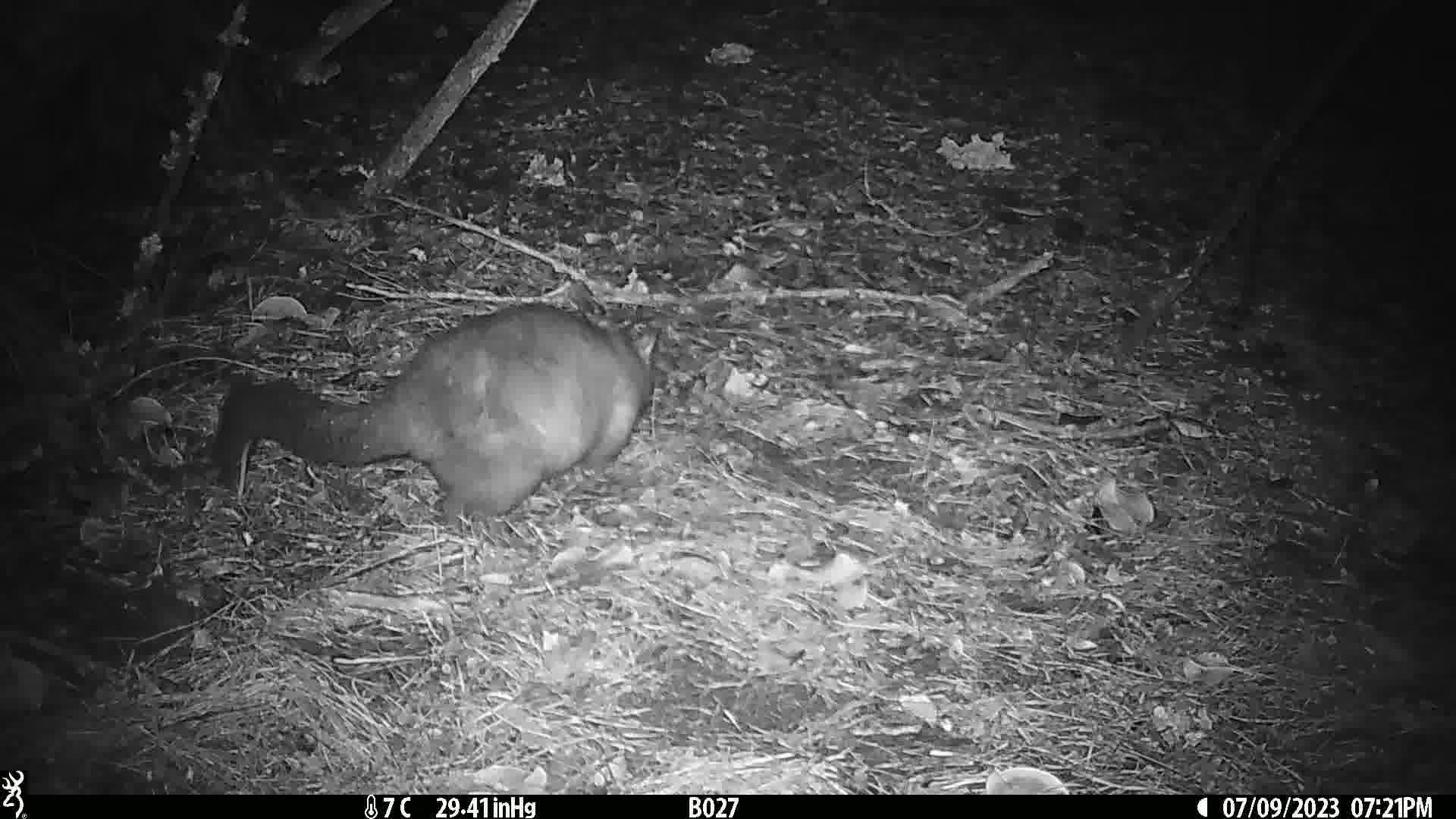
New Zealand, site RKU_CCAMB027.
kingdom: Animalia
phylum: Chordata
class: Mammalia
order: Diprotodontia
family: Phalangeridae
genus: Trichosurus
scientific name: Trichosurus vulpecula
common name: common brushtail possum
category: possum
Possum (common brushtail possum) (Trichosurus vulpecula).